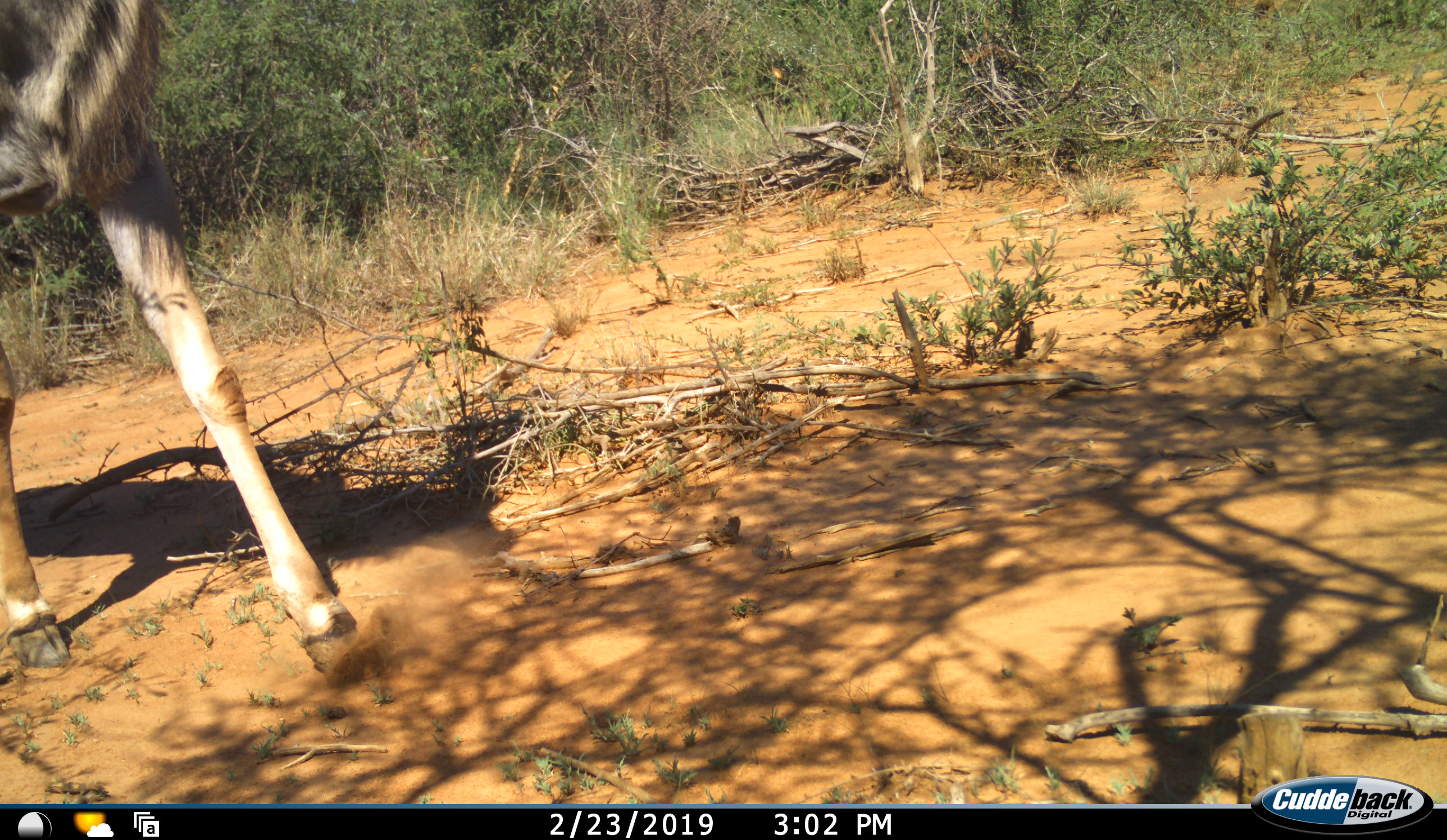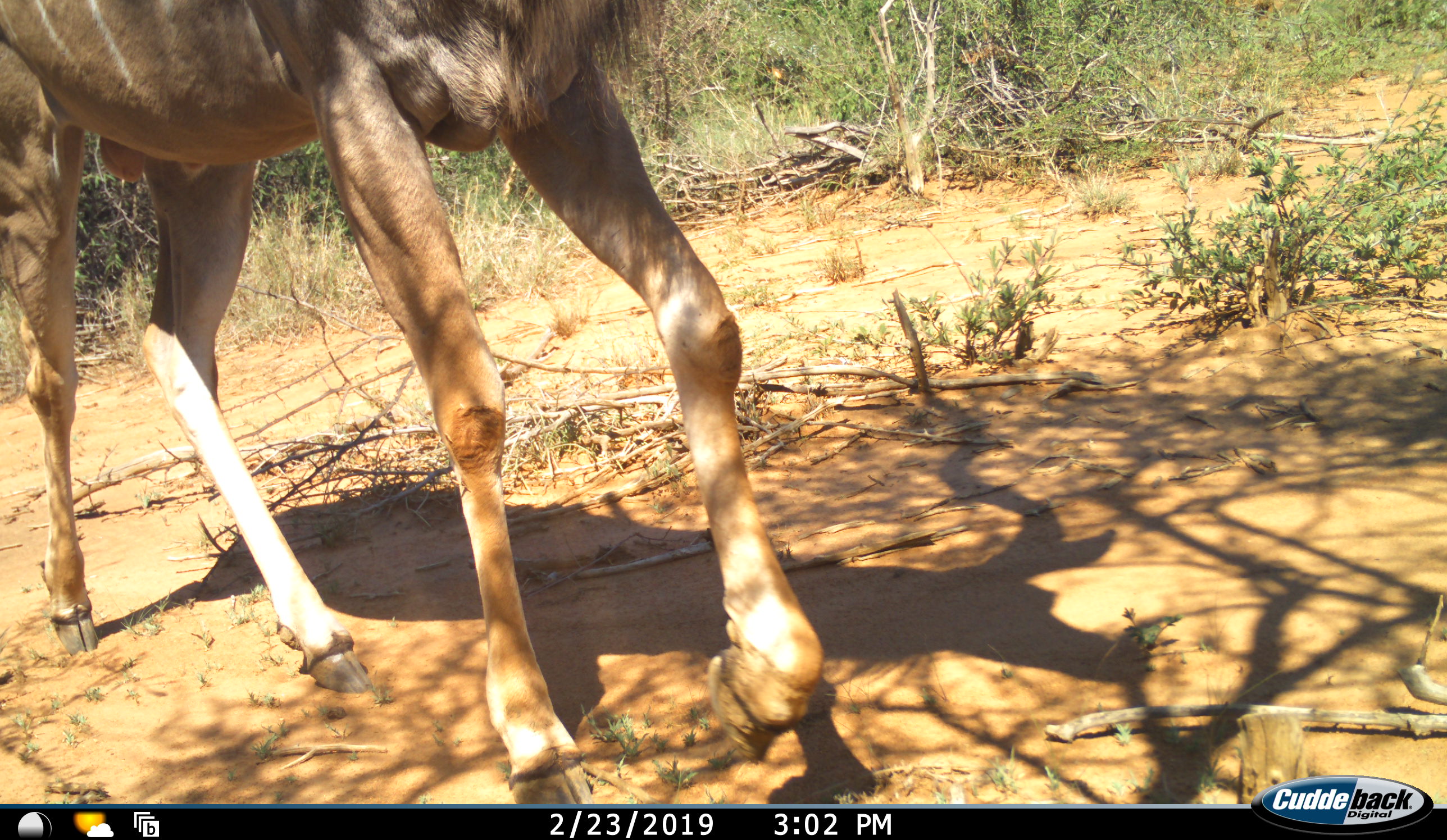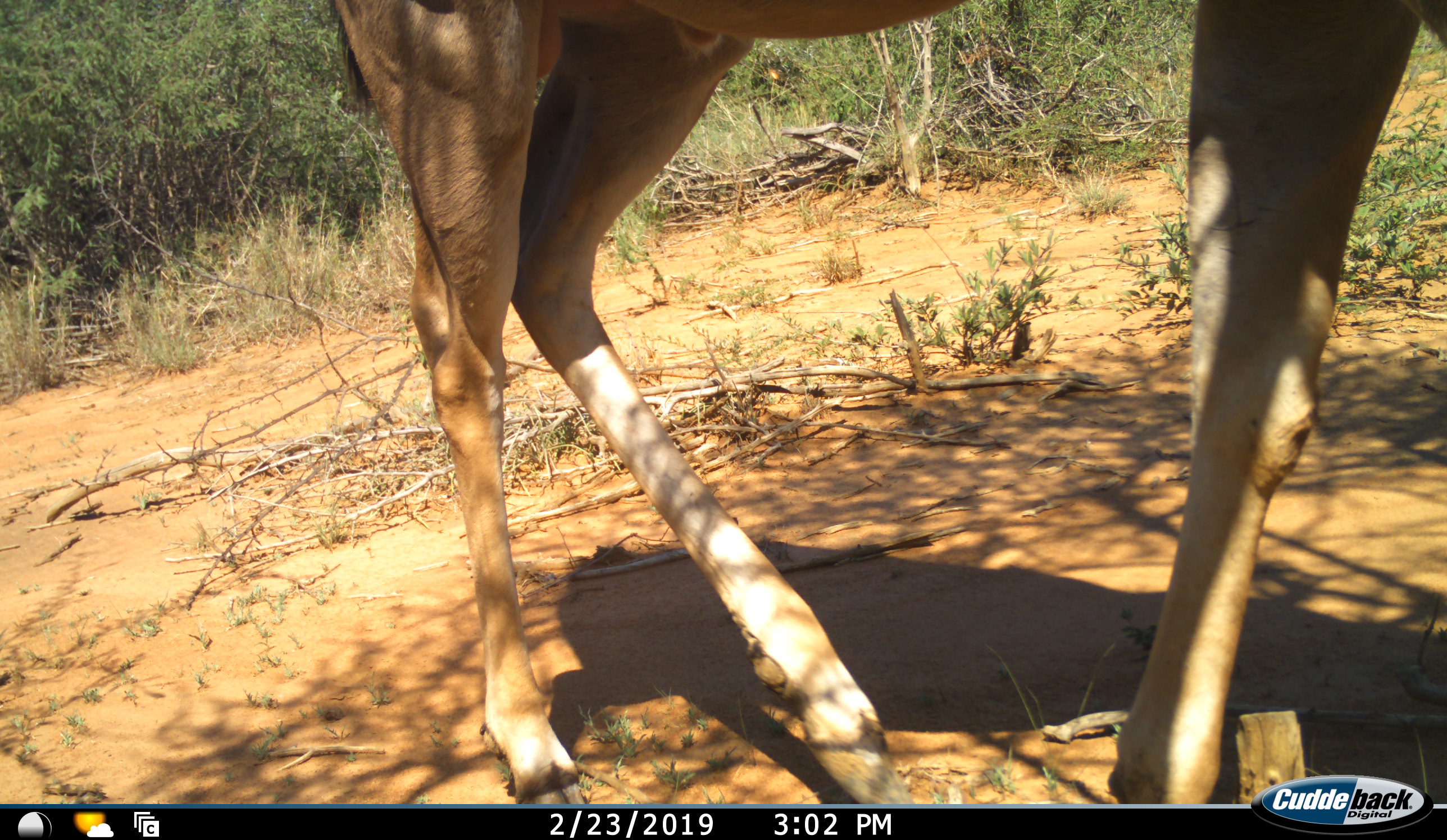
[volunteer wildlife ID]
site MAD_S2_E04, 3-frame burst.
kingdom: Animalia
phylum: Chordata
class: Mammalia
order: Artiodactyla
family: Bovidae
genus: Tragelaphus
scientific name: Tragelaphus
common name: kudu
Kudu (Tragelaphus), count 1. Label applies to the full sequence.